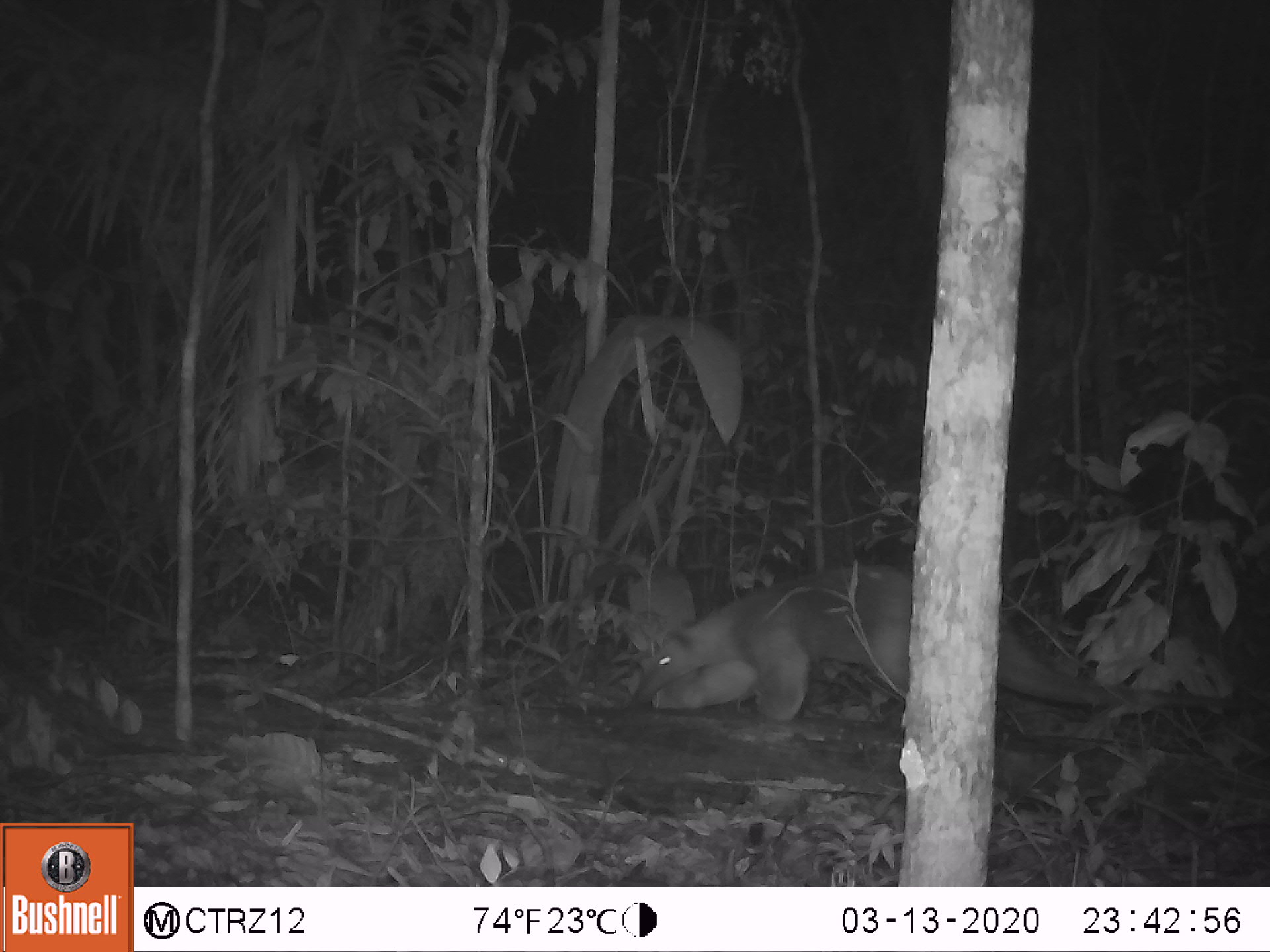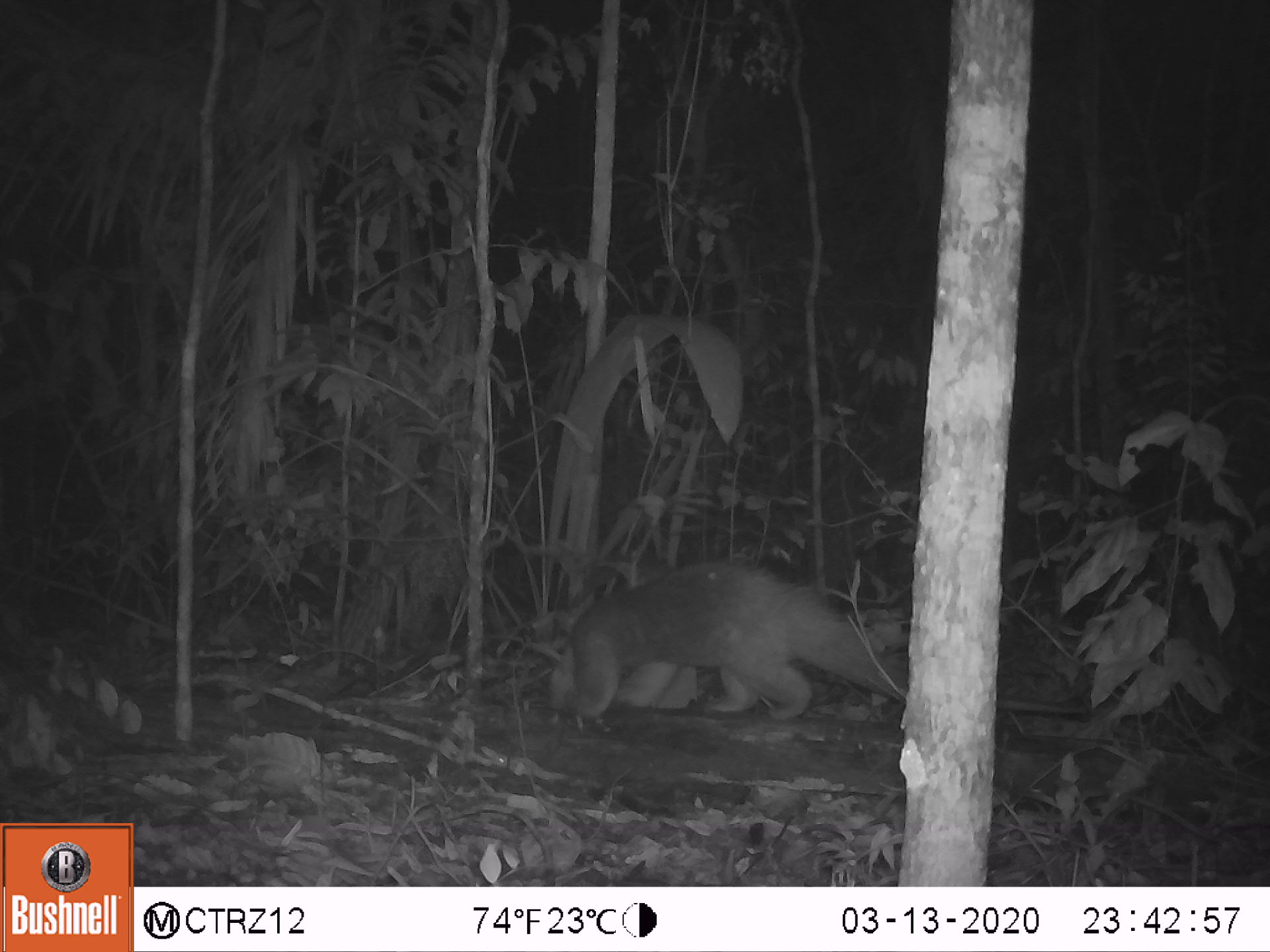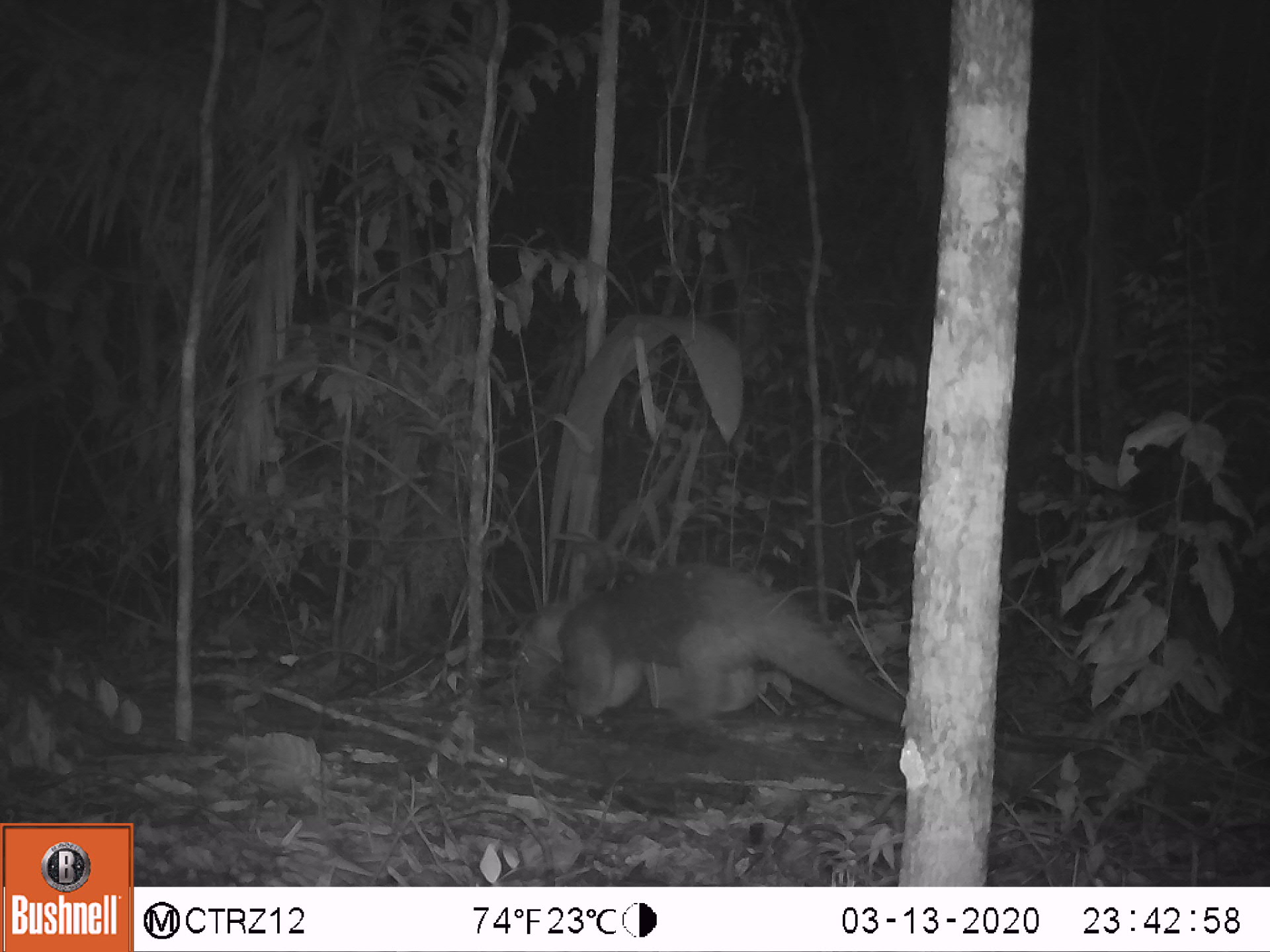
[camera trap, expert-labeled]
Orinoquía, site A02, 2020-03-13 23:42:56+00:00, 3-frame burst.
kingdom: Animalia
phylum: Chordata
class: Mammalia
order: Pilosa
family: Myrmecophagidae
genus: Tamandua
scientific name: Tamandua tetradactyla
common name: southern tamandua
Southern tamandua (Tamandua tetradactyla).